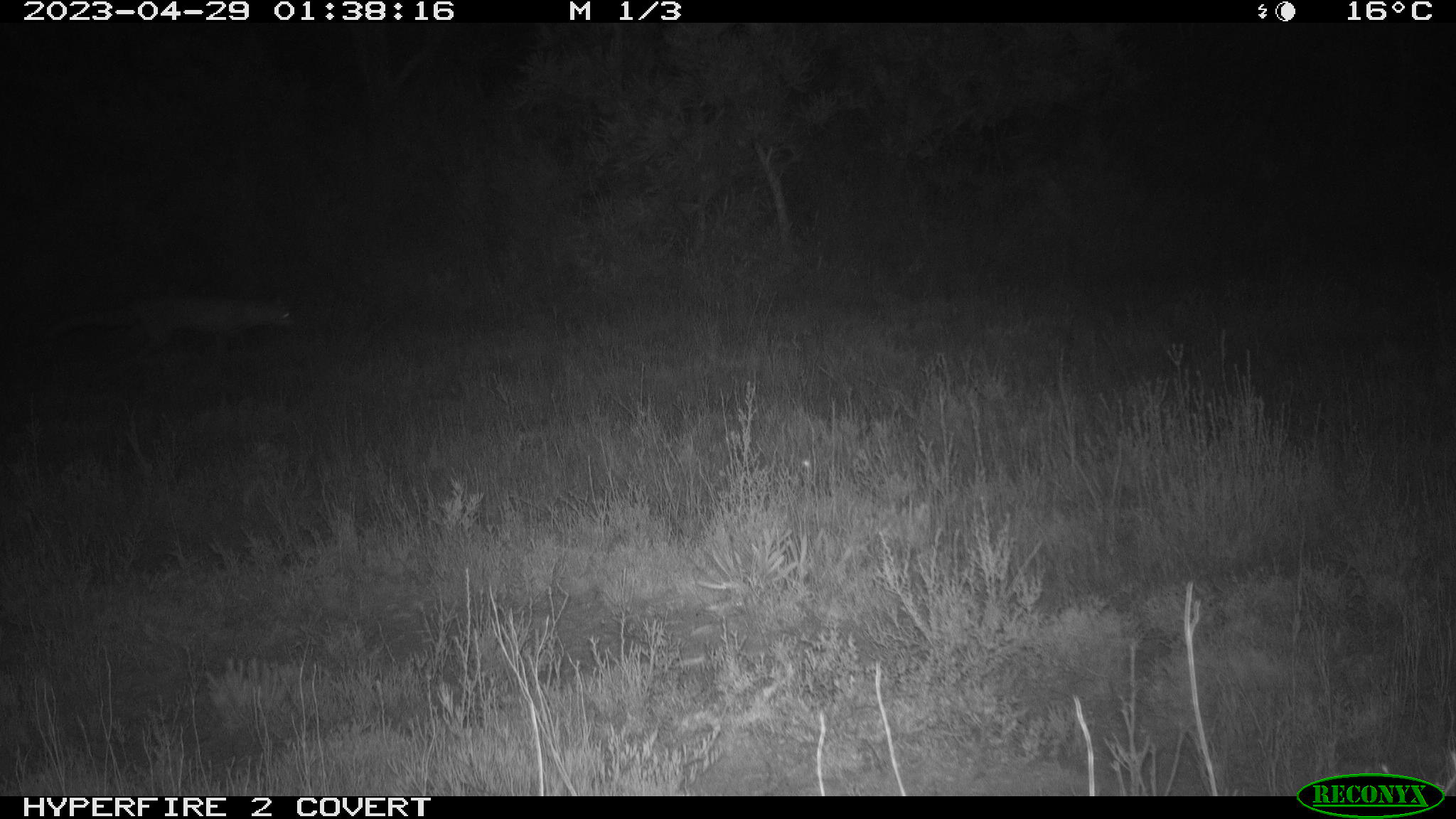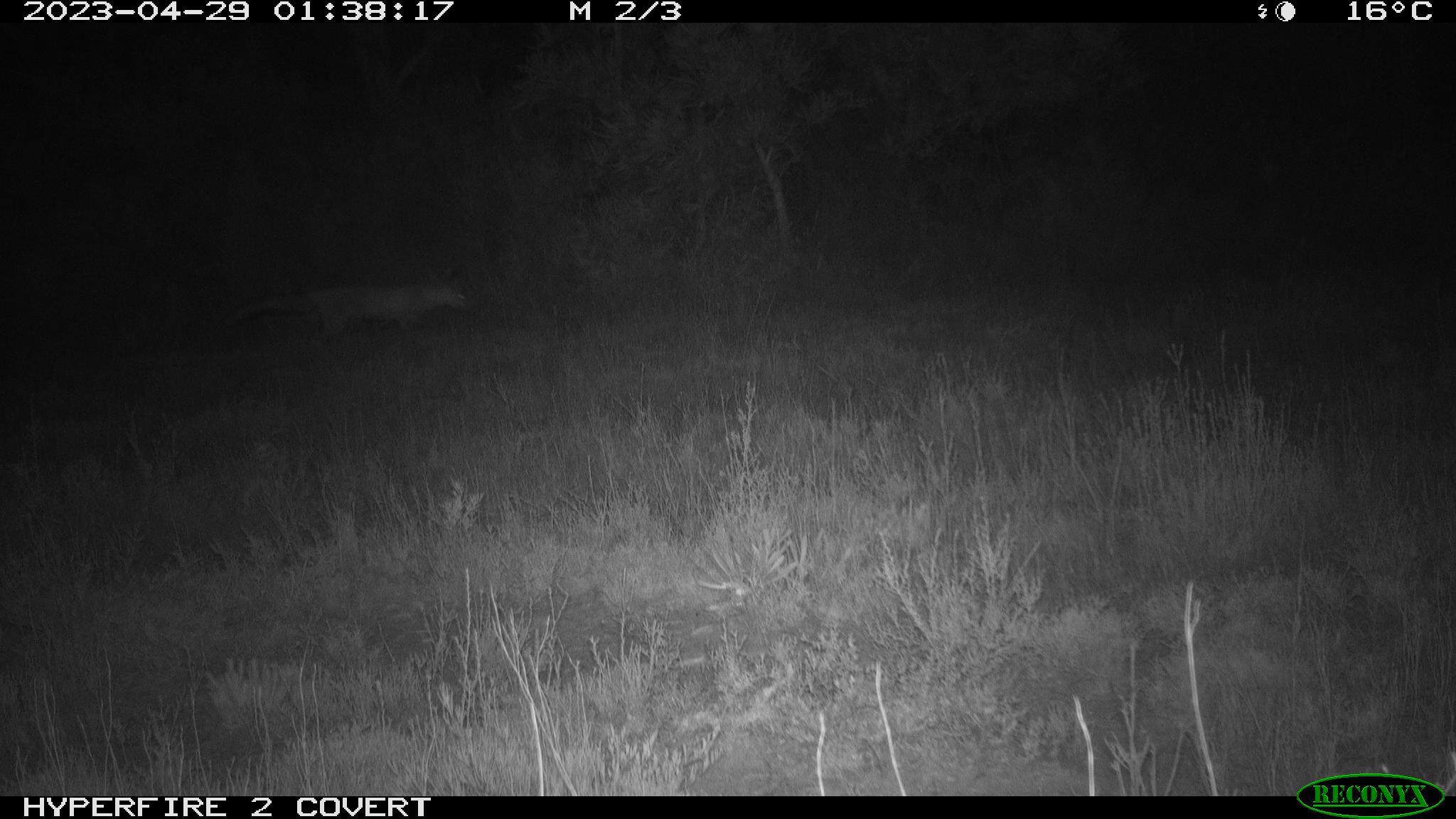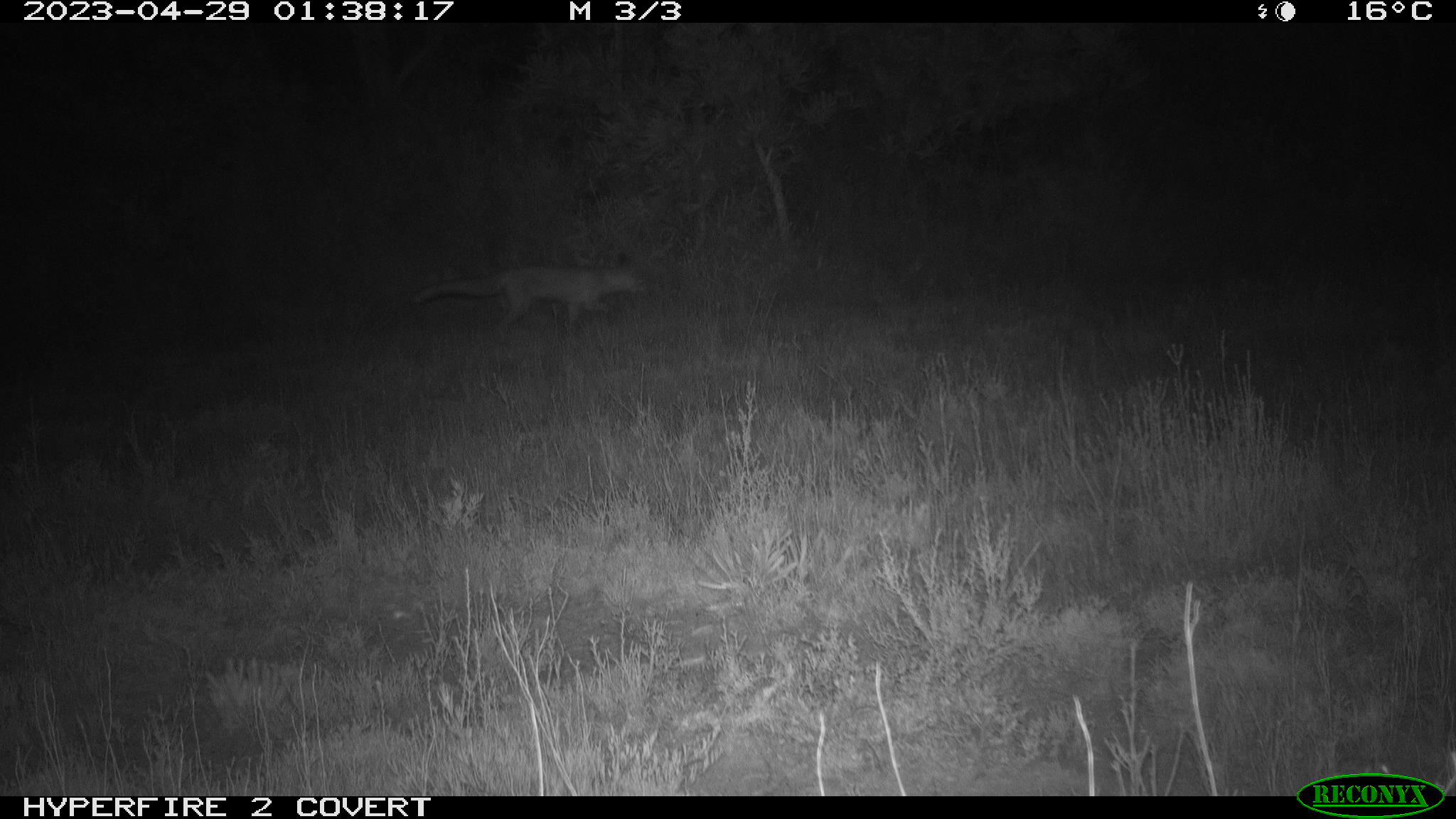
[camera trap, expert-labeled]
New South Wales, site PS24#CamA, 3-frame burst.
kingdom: Animalia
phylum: Chordata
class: Mammalia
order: Carnivora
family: Canidae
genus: Vulpes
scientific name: Vulpes vulpes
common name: red fox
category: fox